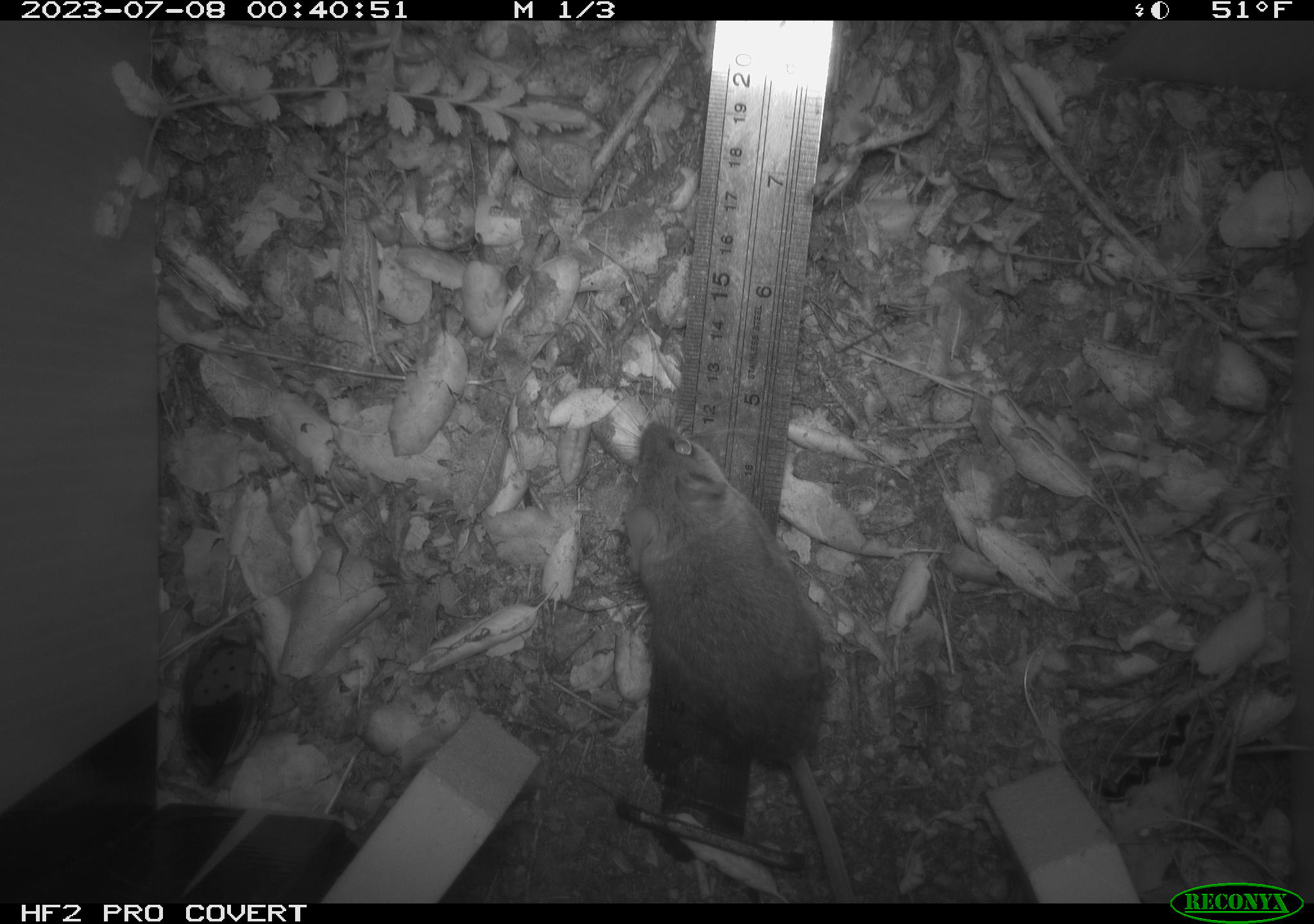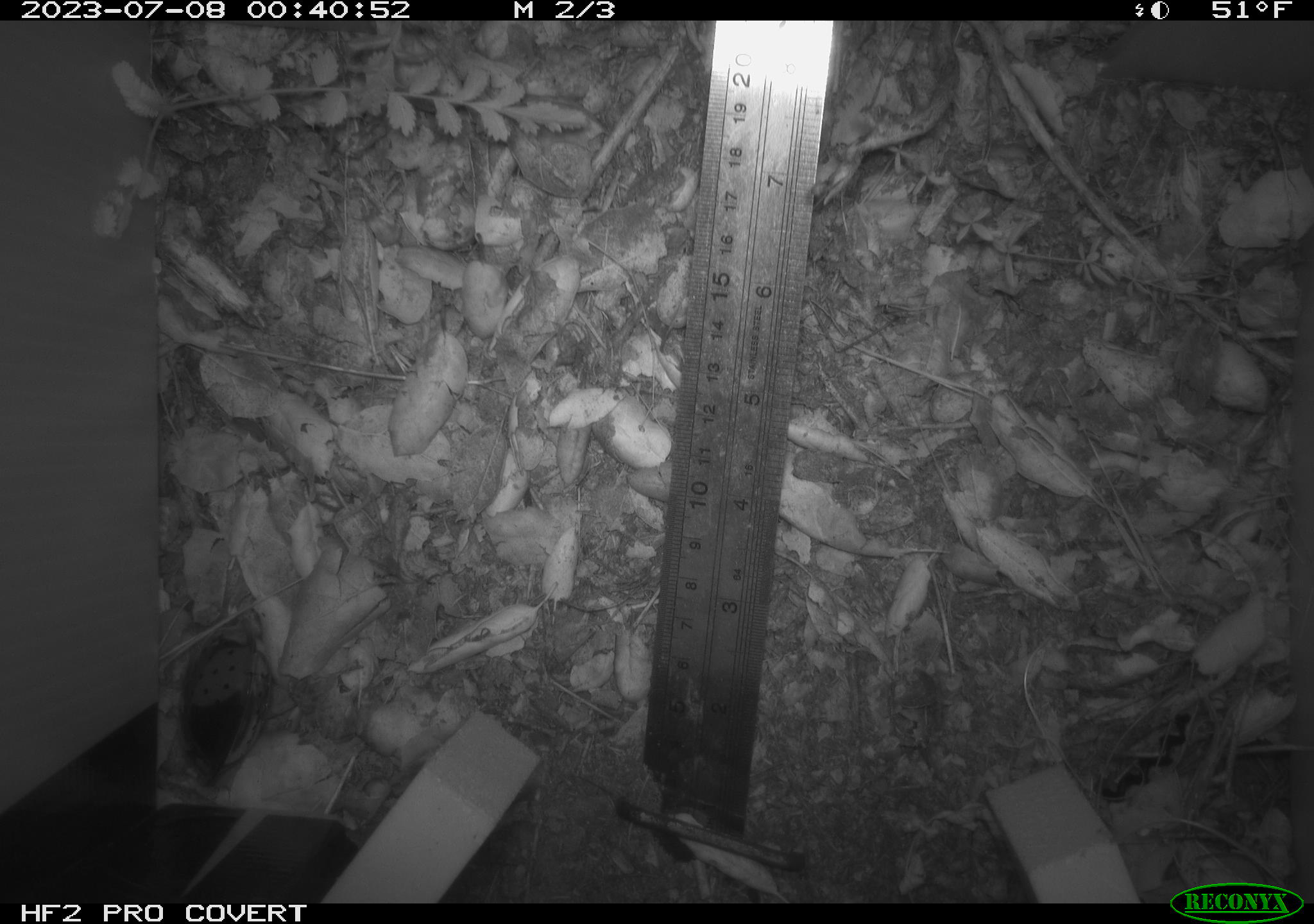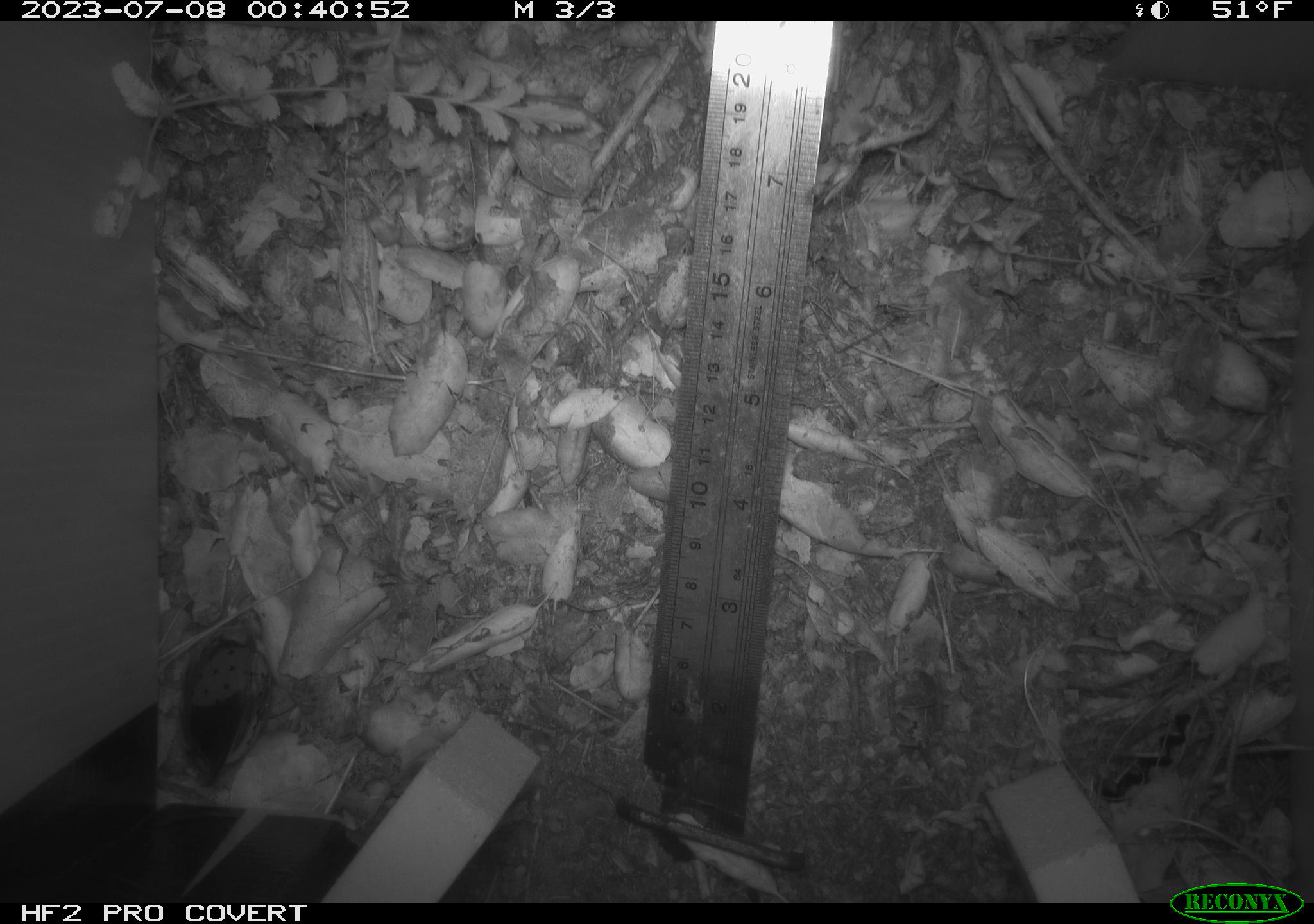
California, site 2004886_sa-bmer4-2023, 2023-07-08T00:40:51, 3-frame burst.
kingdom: Animalia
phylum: Chordata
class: Mammalia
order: Rodentia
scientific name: Rodentia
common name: mouse species